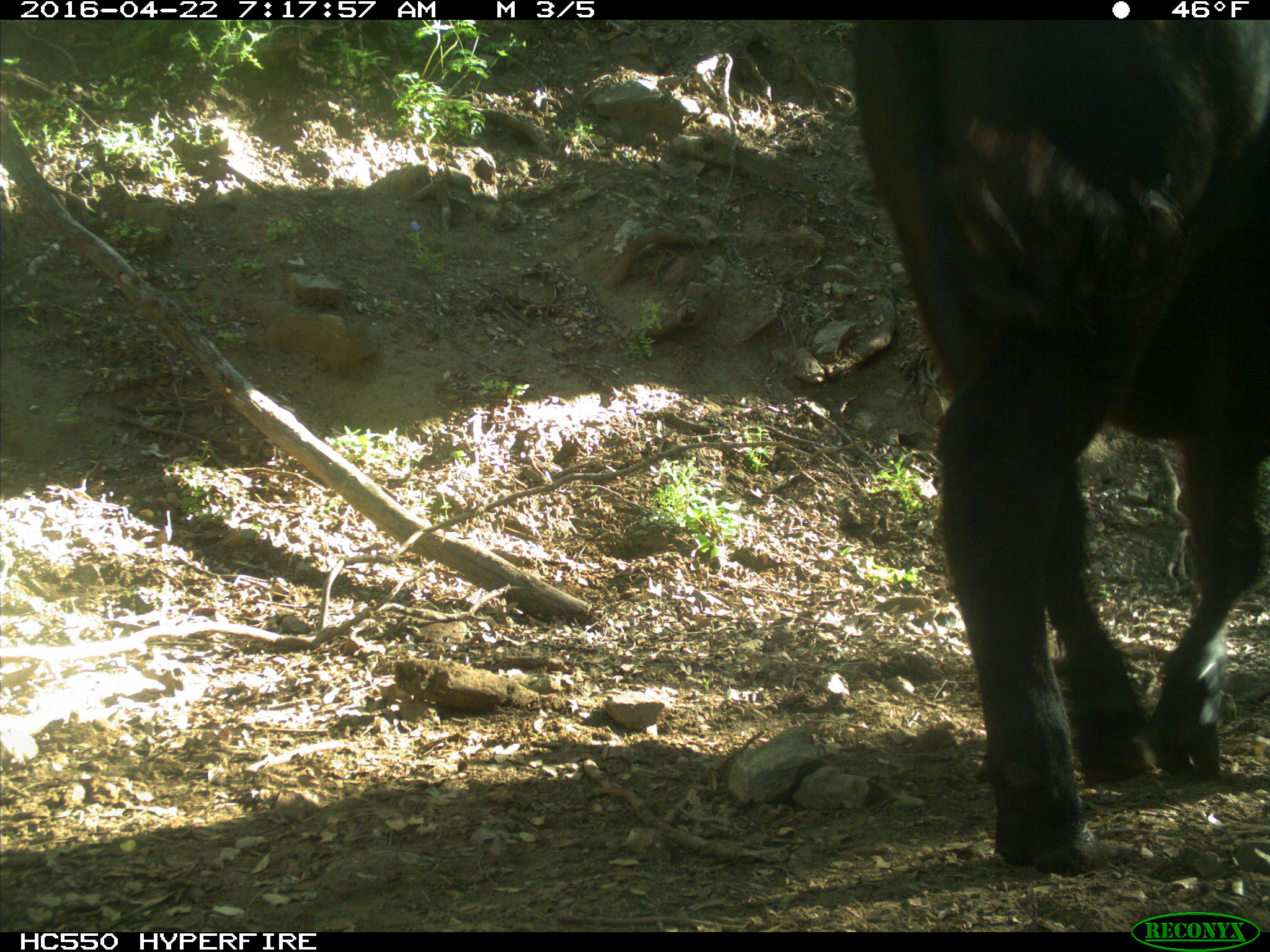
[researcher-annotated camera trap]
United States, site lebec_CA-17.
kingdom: Animalia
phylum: Chordata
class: Mammalia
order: Artiodactyla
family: Bovidae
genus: Bos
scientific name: Bos taurus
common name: domestic cow